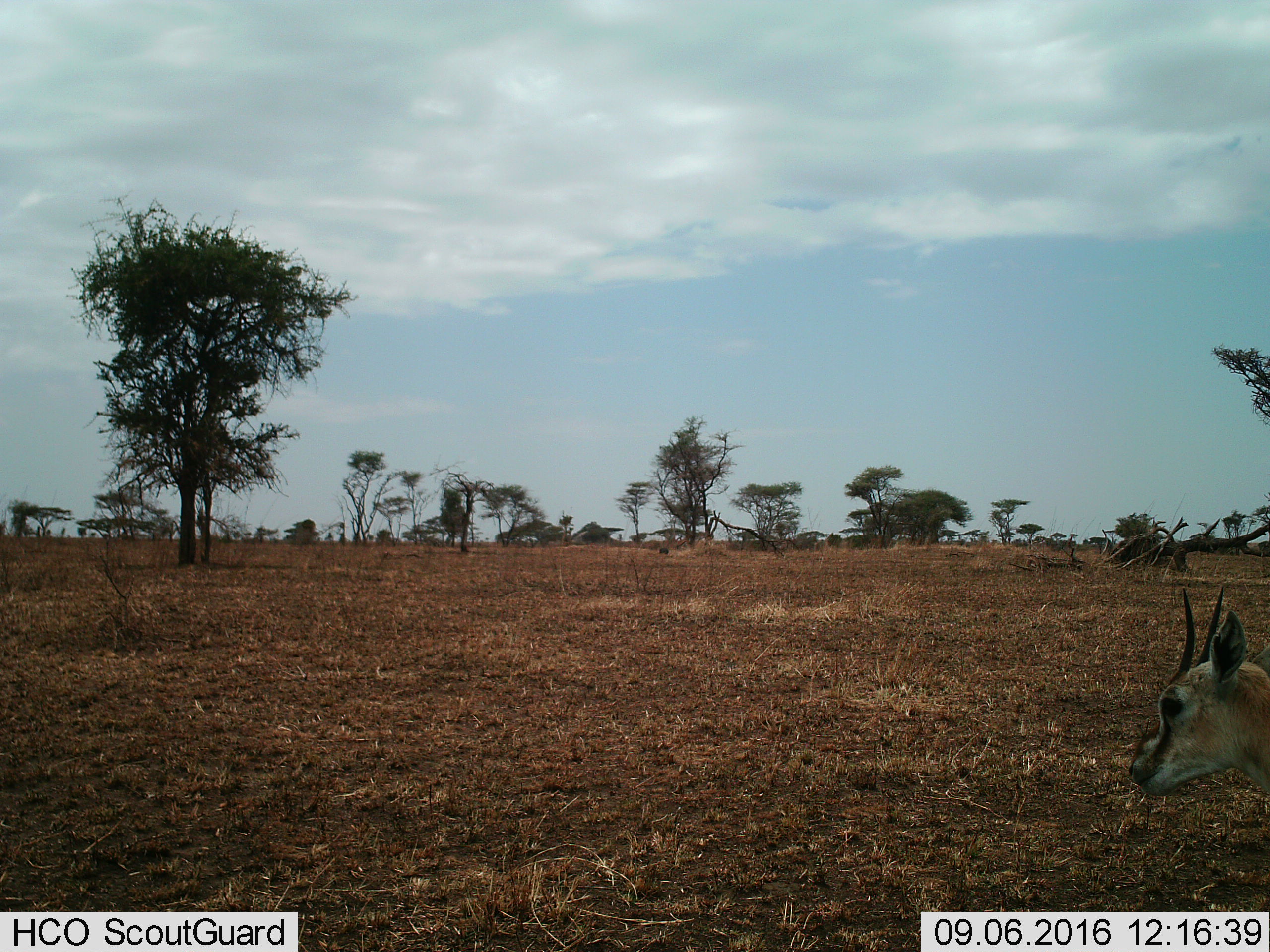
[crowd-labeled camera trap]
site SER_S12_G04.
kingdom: Animalia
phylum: Chordata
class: Mammalia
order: Artiodactyla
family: Bovidae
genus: Eudorcas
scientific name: Eudorcas thomsonii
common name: thomson's gazelle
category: gazellethomsons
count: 1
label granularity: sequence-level